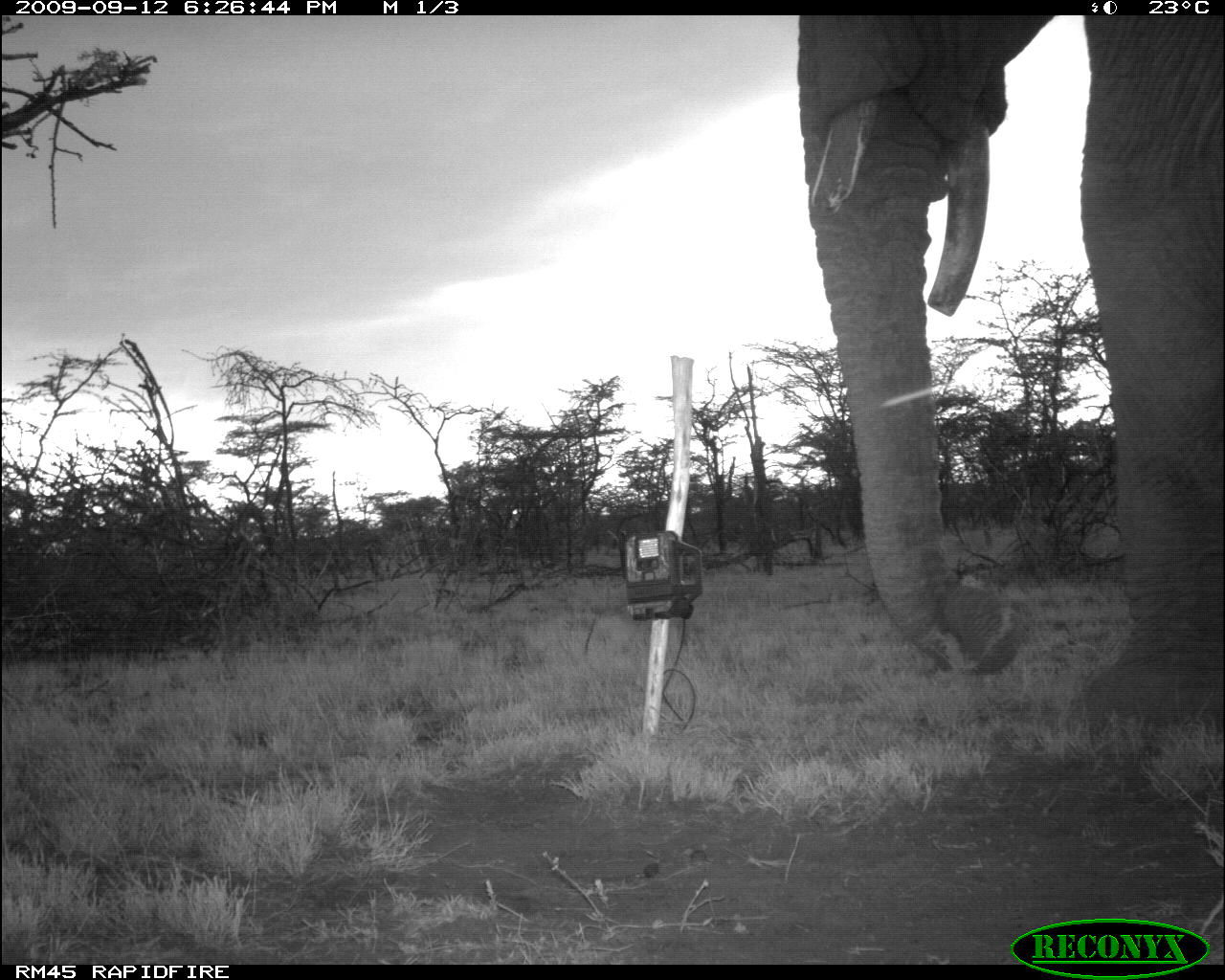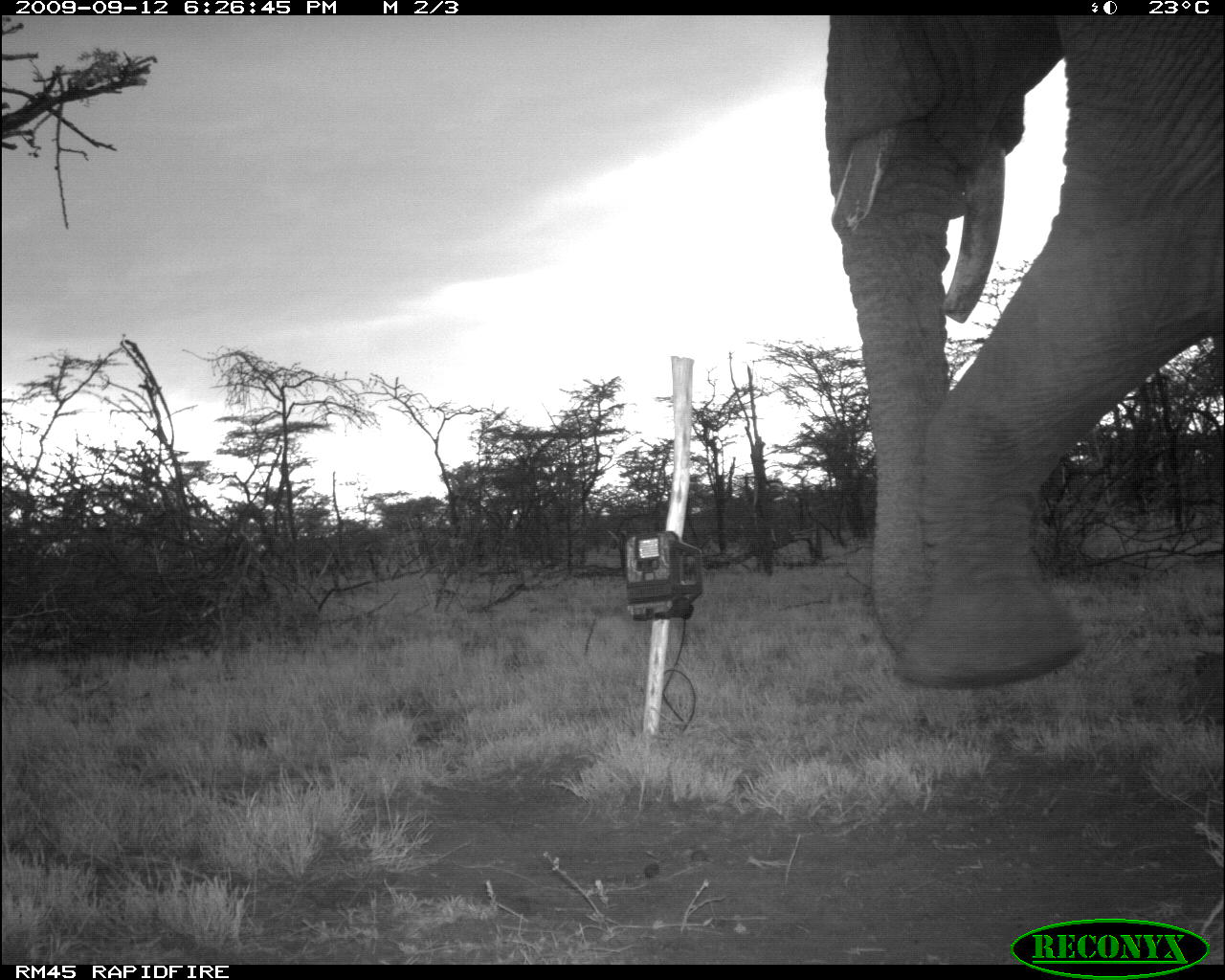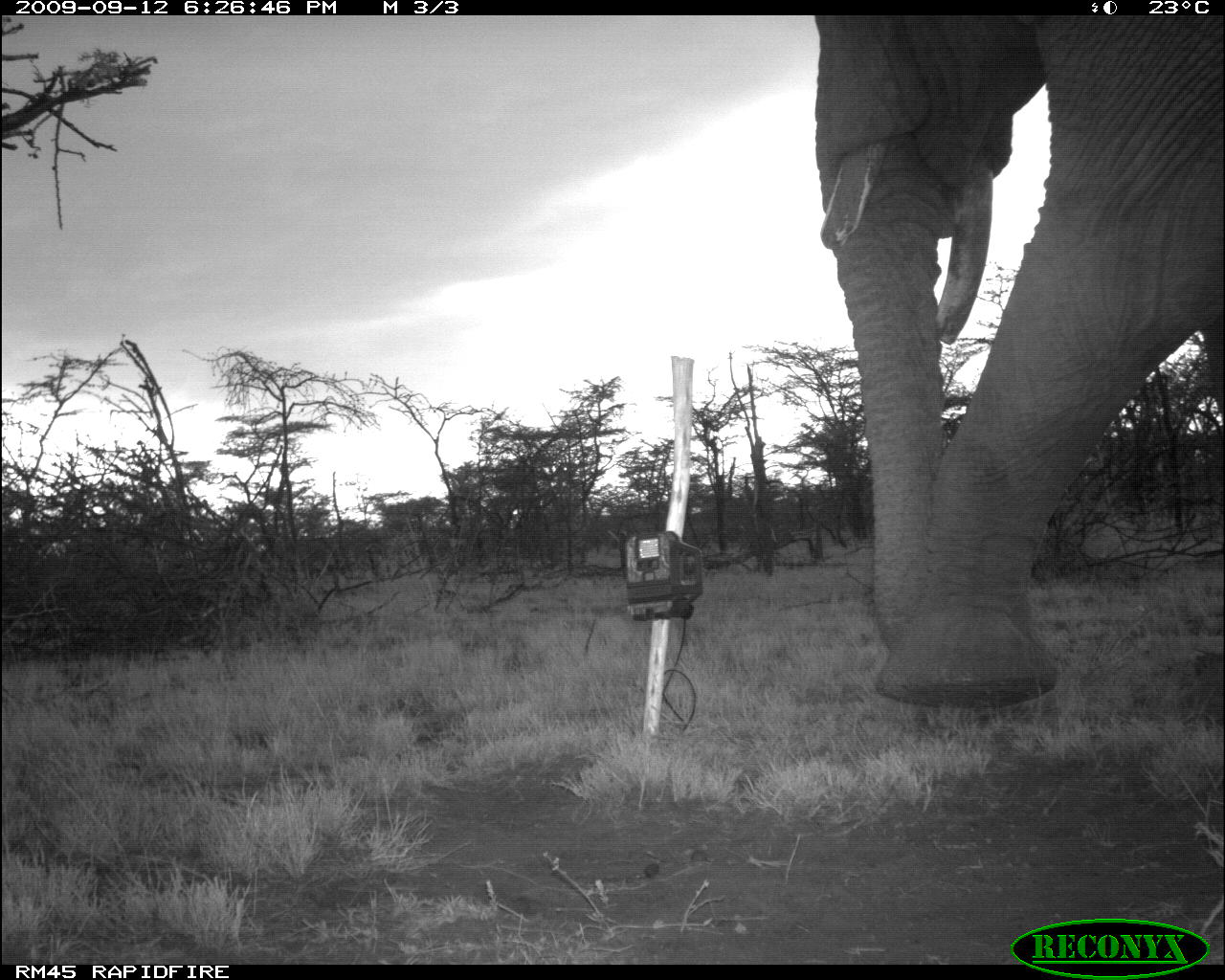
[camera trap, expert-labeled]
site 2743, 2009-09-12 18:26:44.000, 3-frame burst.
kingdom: Animalia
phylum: Chordata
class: Mammalia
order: Proboscidea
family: Elephantidae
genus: Loxodonta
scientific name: Loxodonta africana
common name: african bush elephant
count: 1